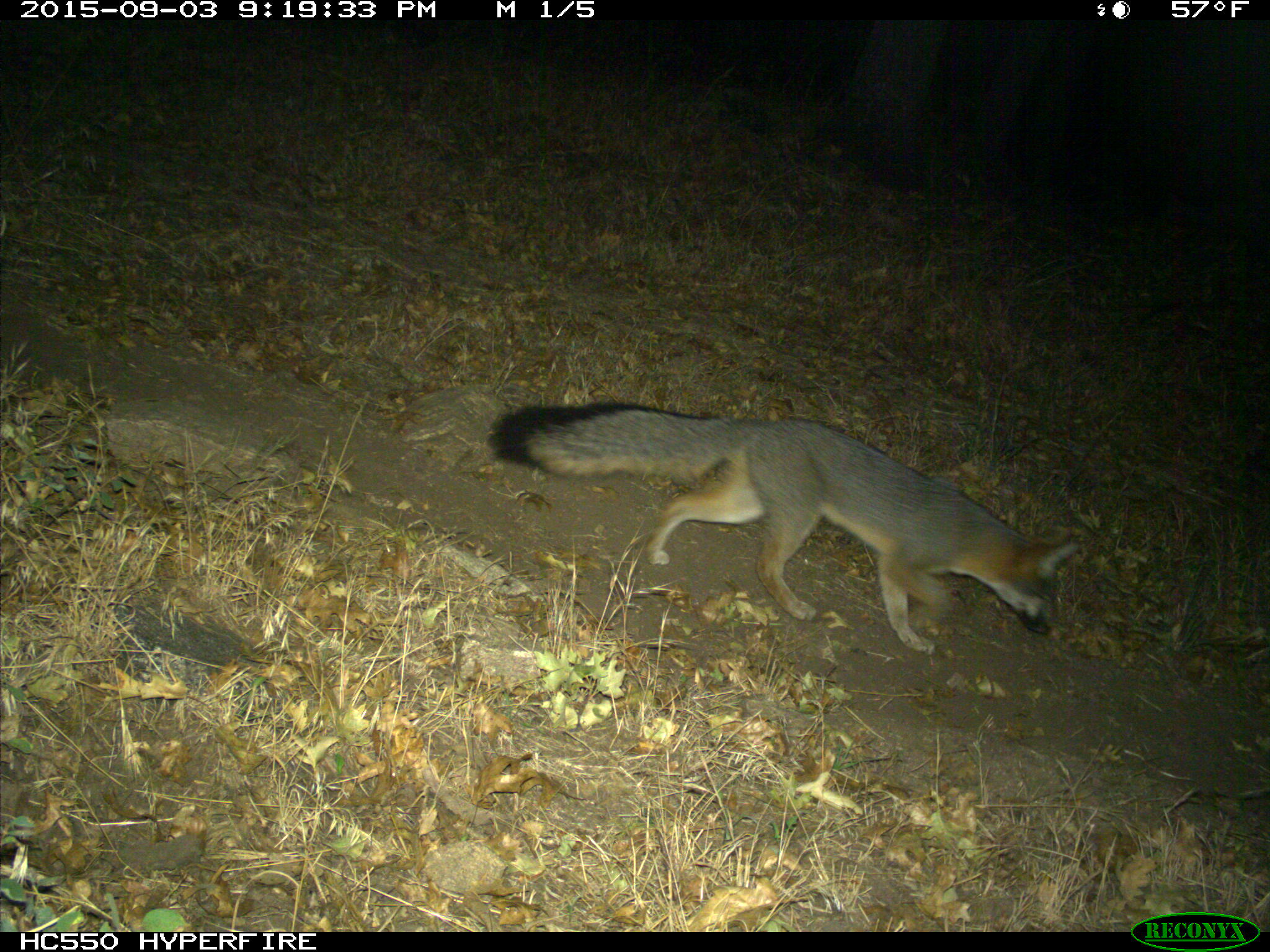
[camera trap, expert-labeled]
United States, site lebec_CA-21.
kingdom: Animalia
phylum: Chordata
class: Mammalia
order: Carnivora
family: Canidae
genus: Urocyon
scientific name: Urocyon cinereoargenteus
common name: gray fox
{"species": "Urocyon cinereoargenteus (gray fox)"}